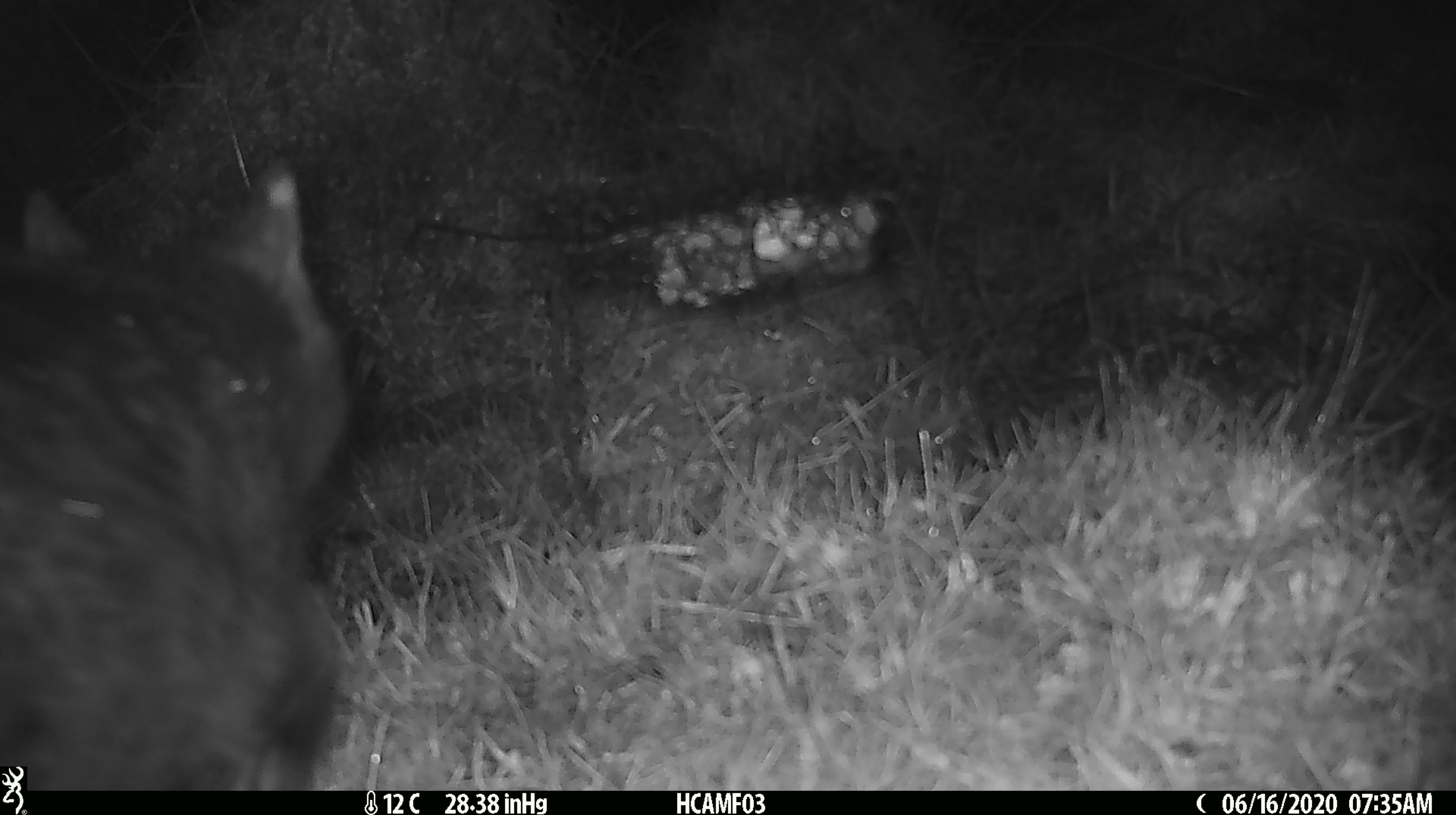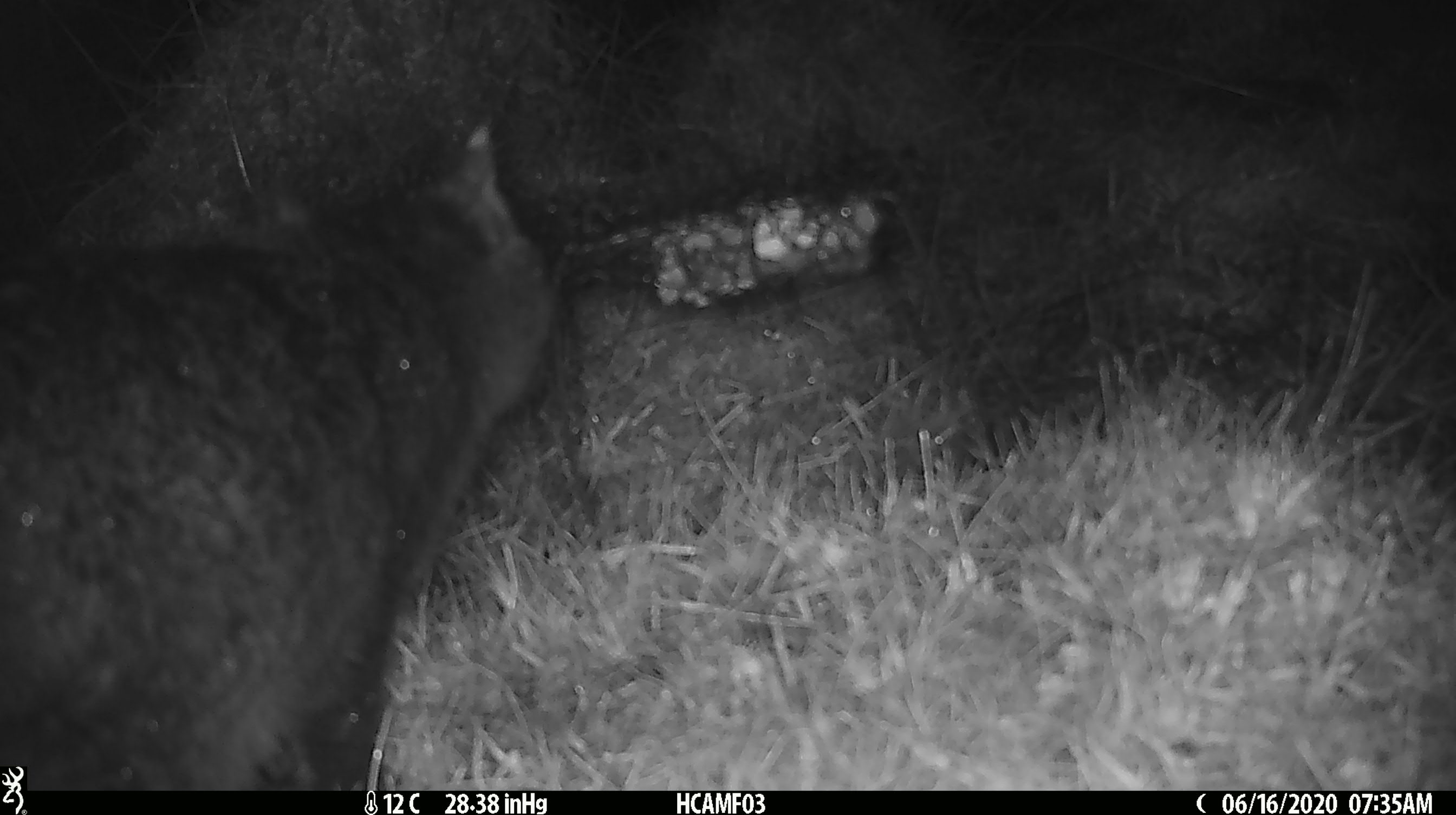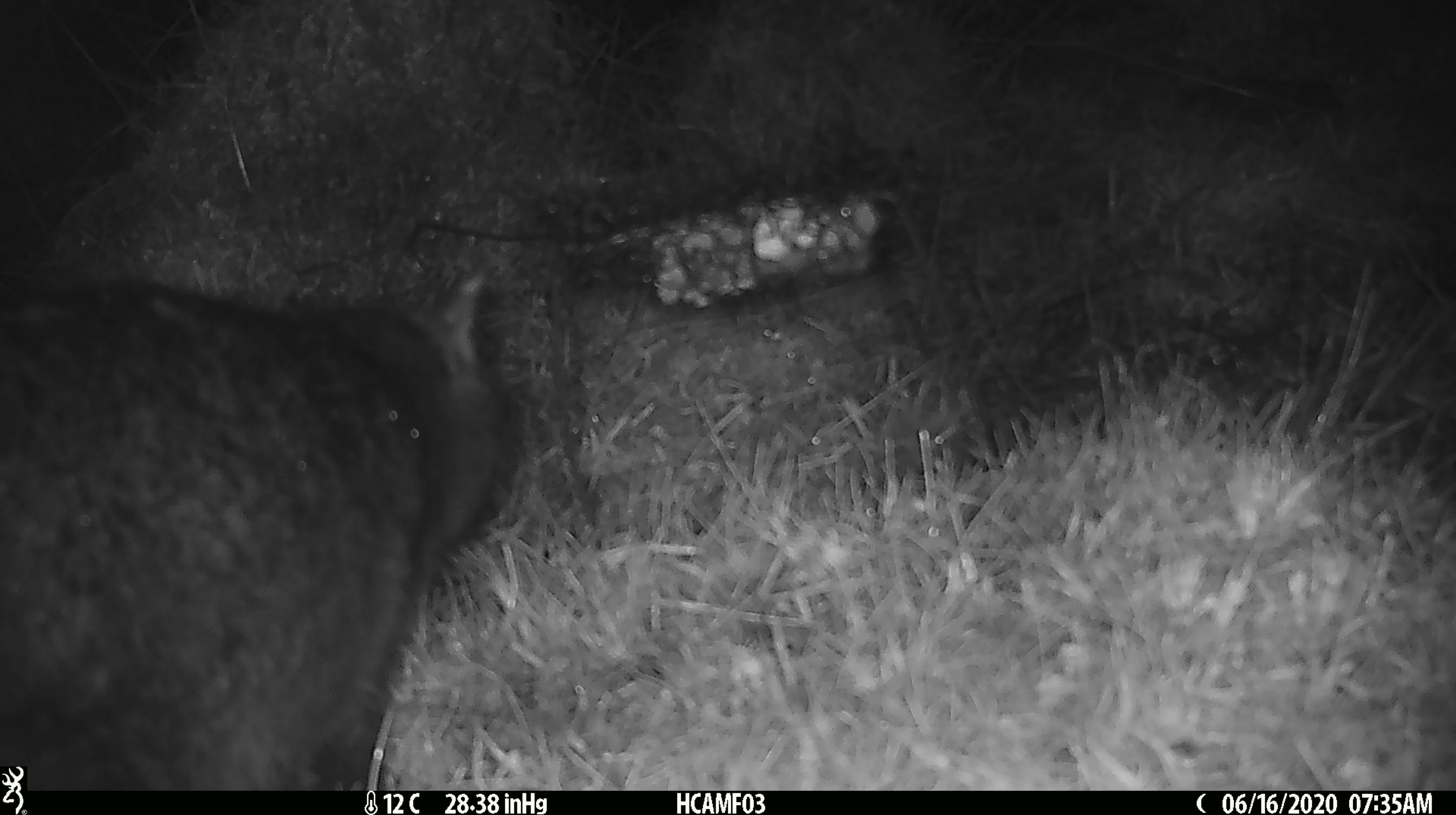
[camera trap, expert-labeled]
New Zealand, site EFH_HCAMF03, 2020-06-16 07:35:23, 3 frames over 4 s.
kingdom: Animalia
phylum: Chordata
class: Mammalia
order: Carnivora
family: Felidae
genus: Felis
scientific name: Felis catus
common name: domestic cat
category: cat